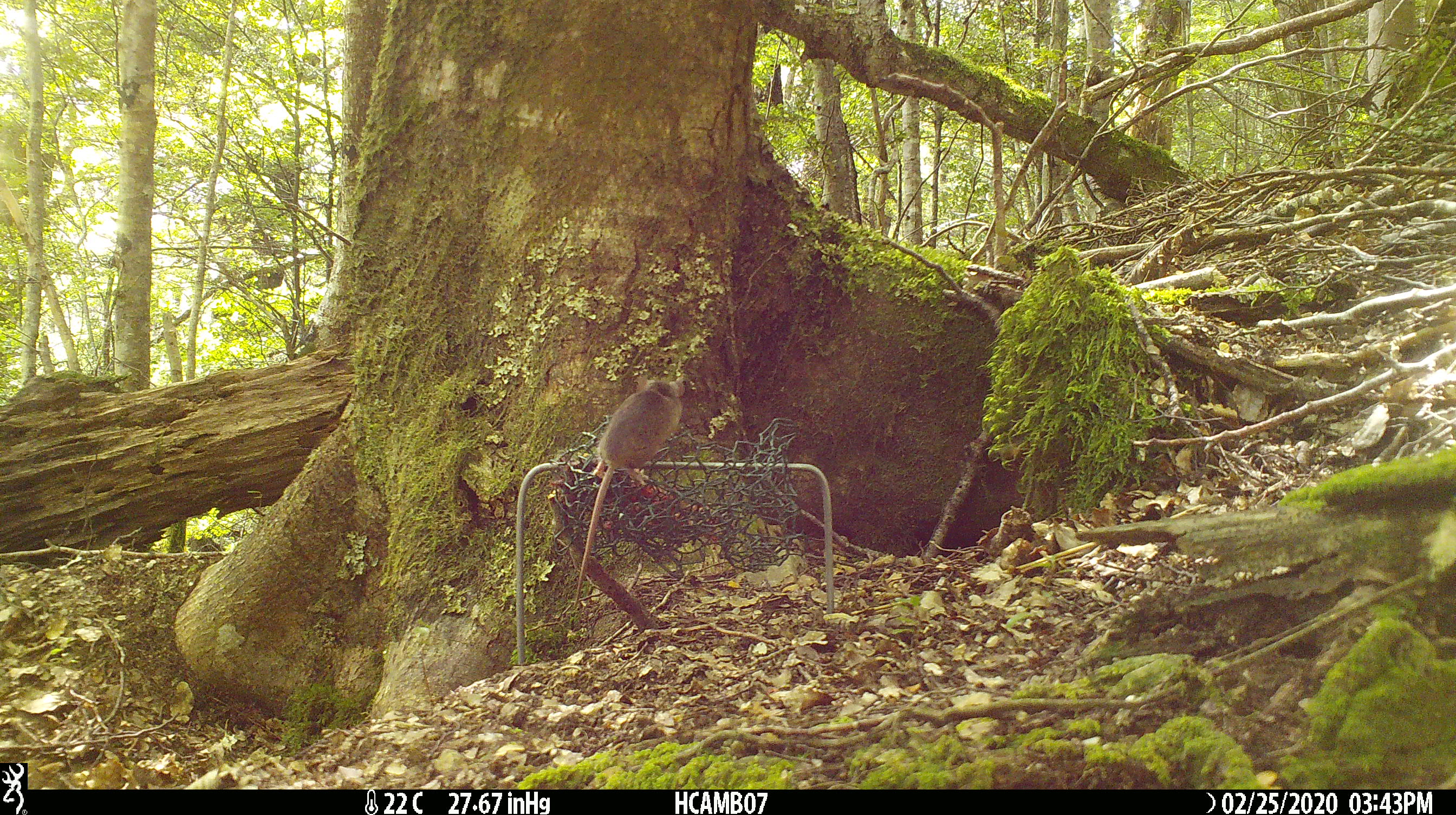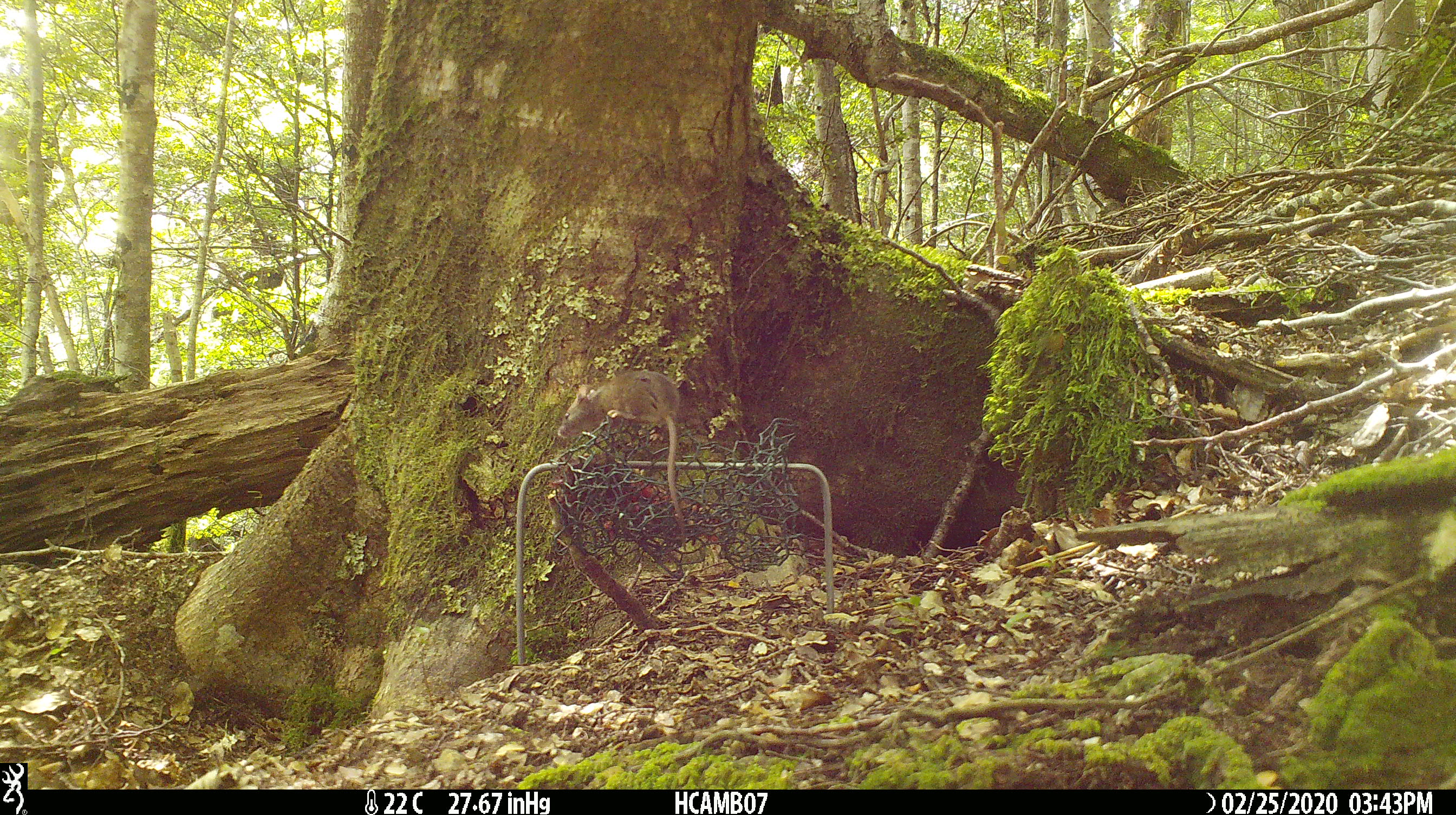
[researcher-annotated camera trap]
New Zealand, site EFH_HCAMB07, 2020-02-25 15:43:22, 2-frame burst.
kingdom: Animalia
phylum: Chordata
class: Mammalia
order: Rodentia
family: Muridae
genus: Mus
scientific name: Mus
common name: mouse